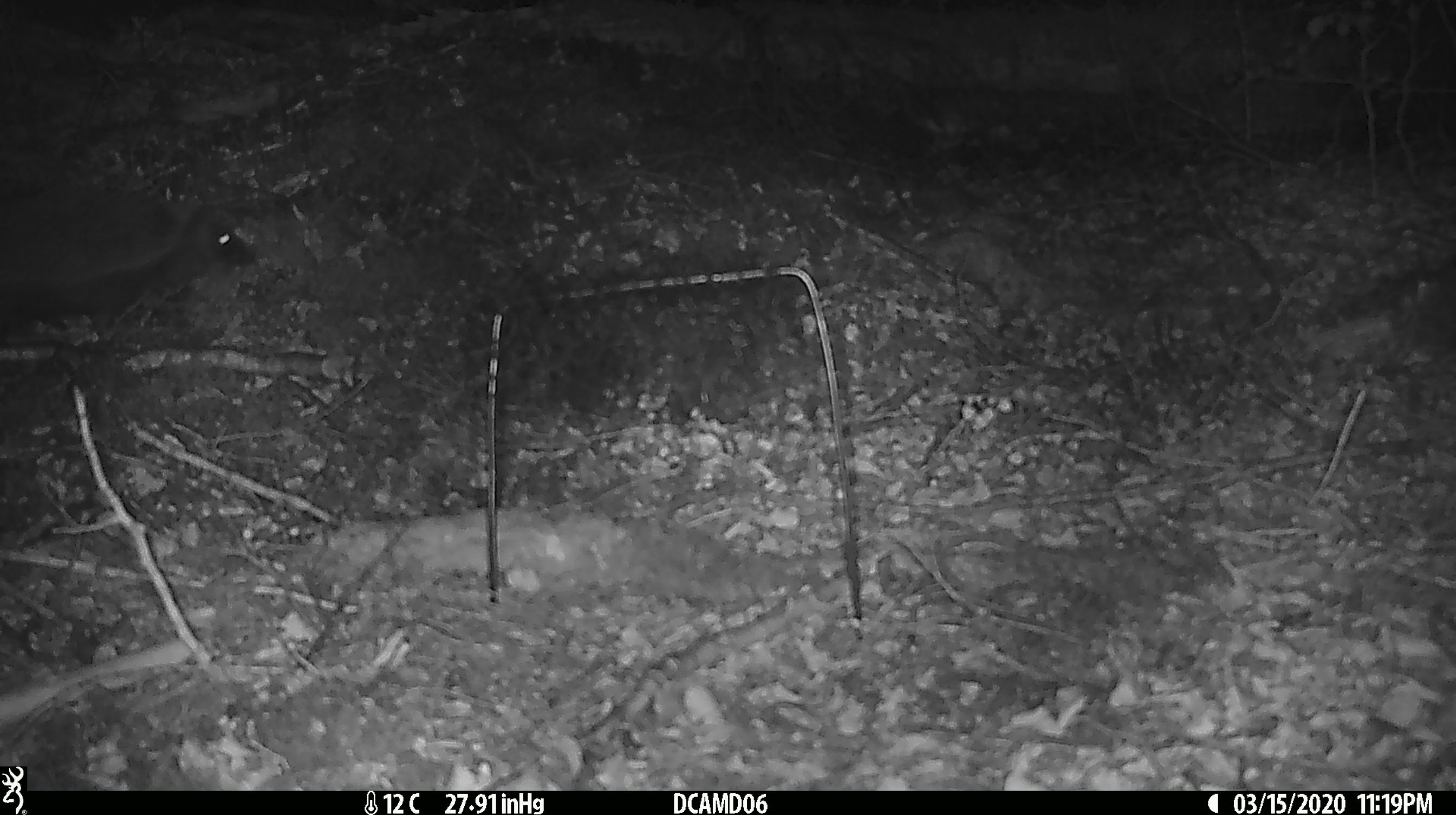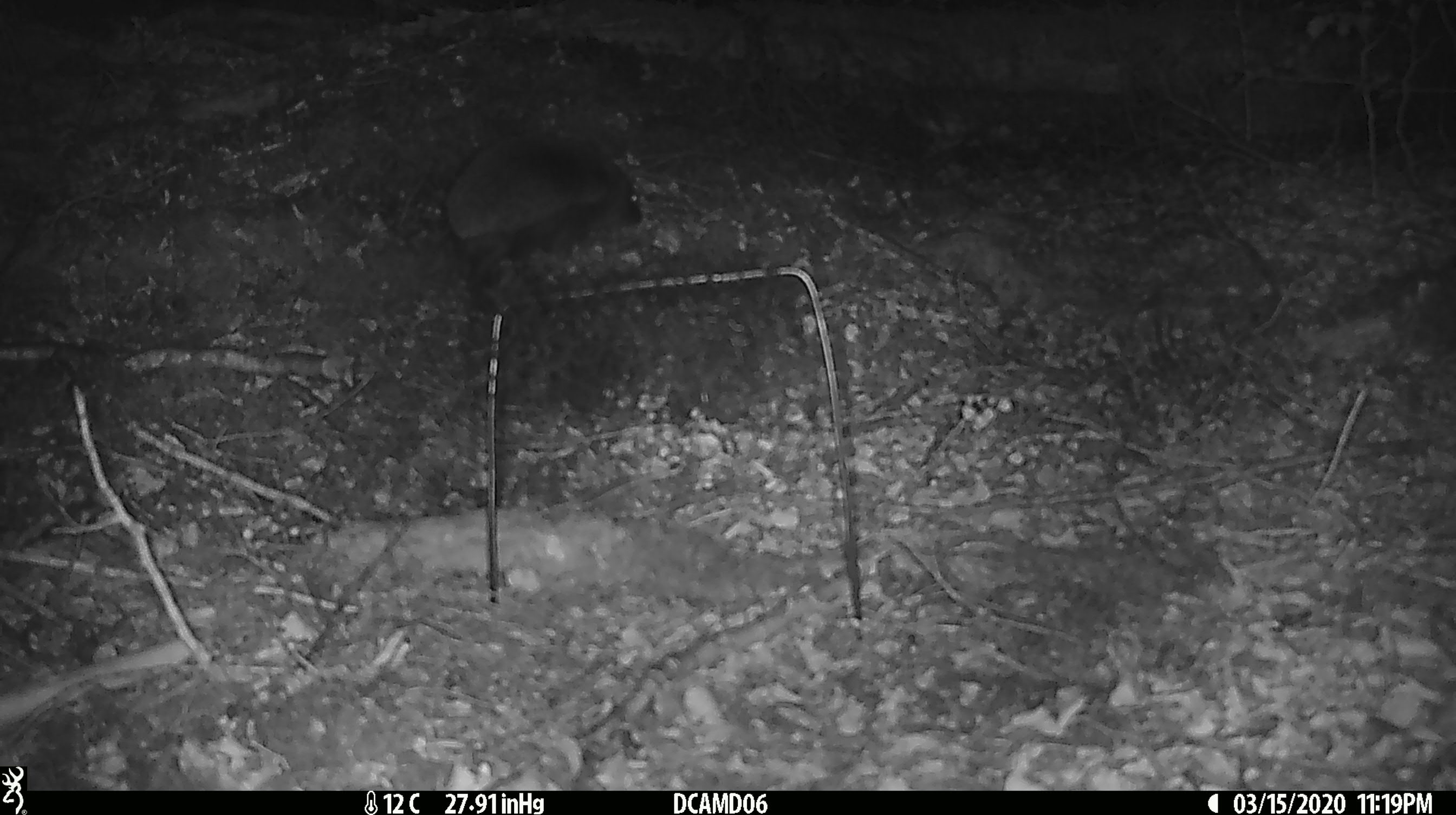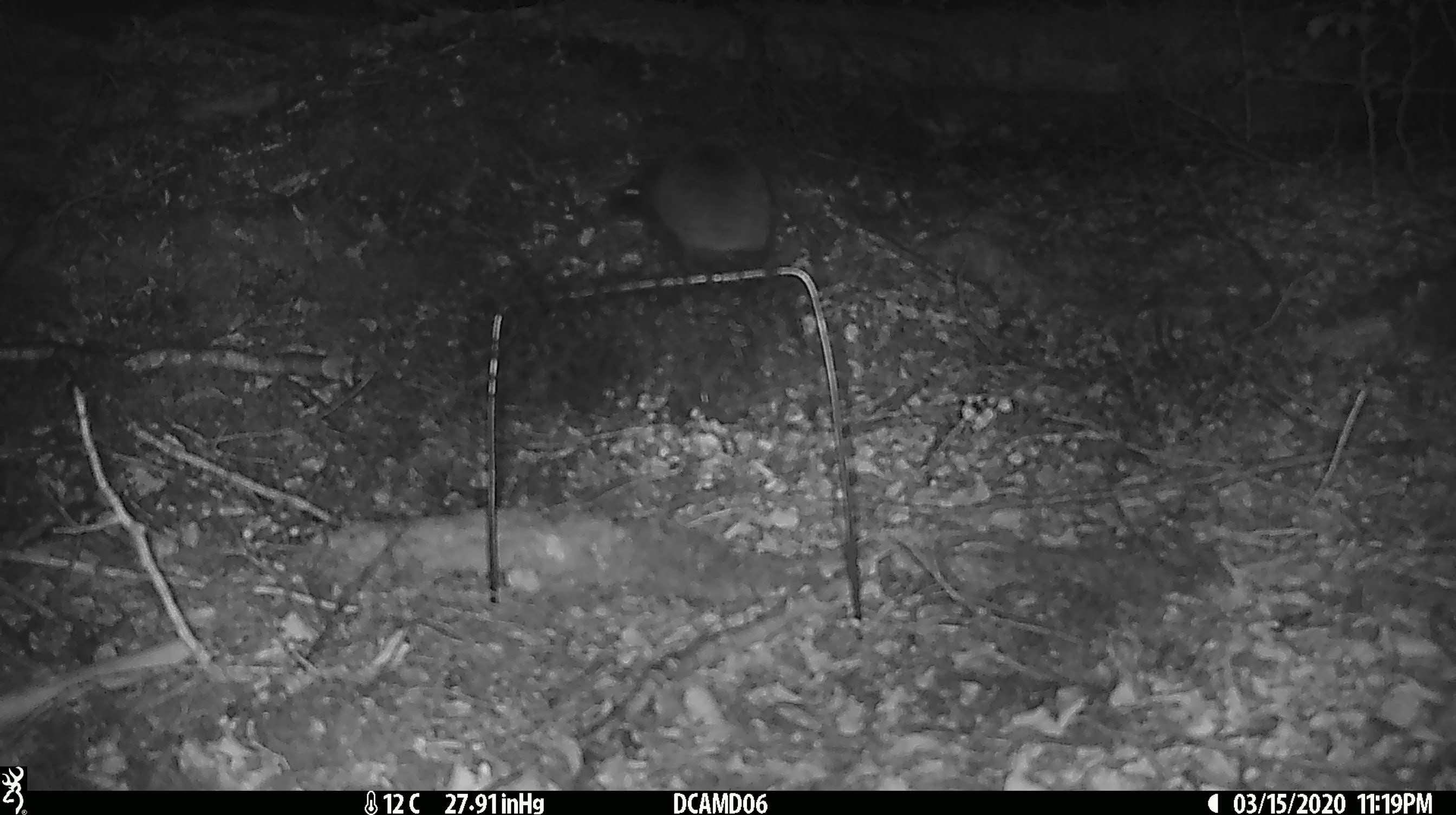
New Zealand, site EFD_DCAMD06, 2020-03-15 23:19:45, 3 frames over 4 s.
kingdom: Animalia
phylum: Chordata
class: Mammalia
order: Eulipotyphla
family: Erinaceidae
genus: Erinaceus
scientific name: Erinaceus europaeus europaeus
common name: european hedgehog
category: hedgehog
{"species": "hedgehog (european hedgehog) (Erinaceus europaeus europaeus)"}